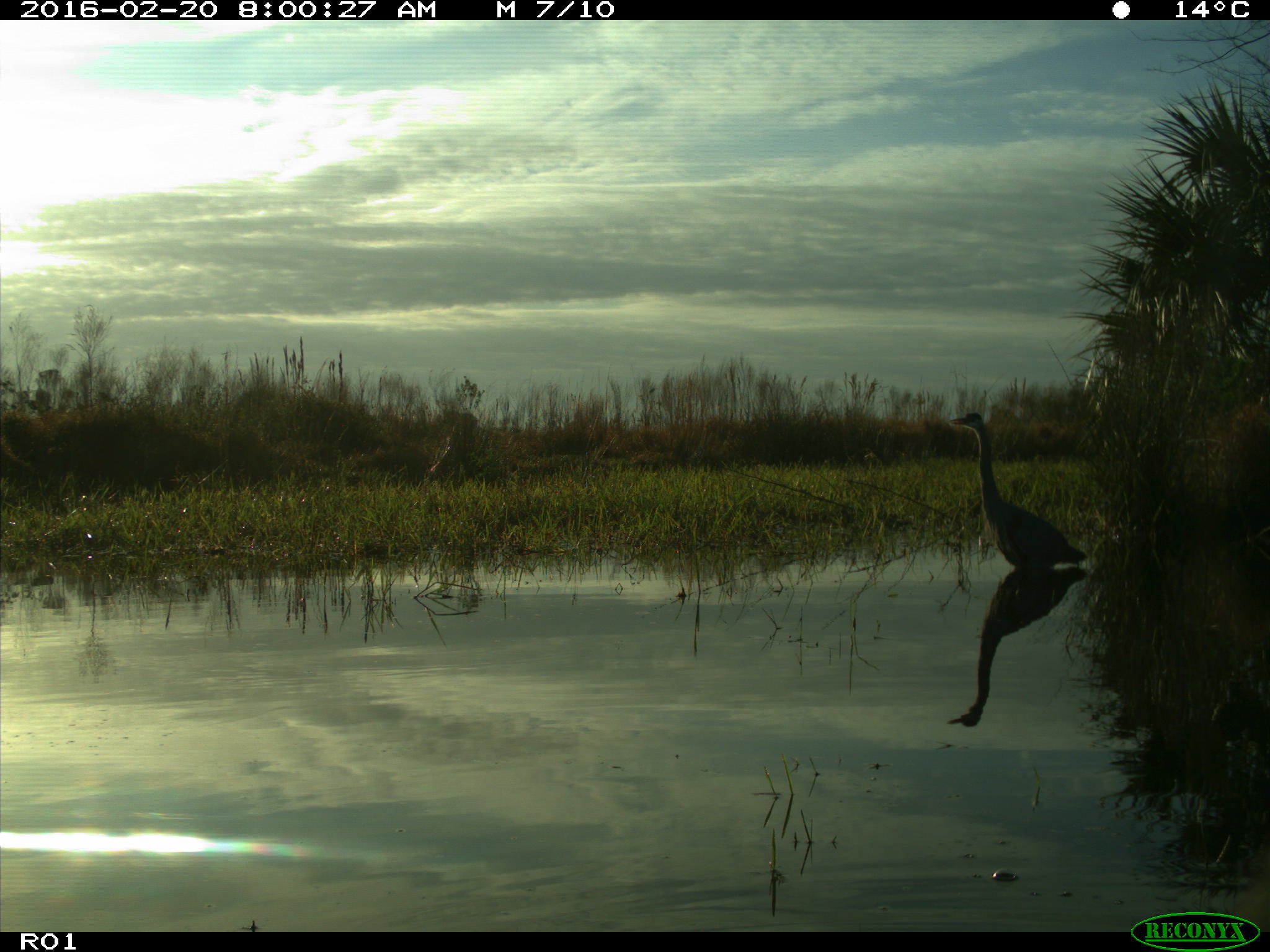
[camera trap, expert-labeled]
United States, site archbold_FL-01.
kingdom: Animalia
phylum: Chordata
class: Aves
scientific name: Aves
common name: birds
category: unidentified bird